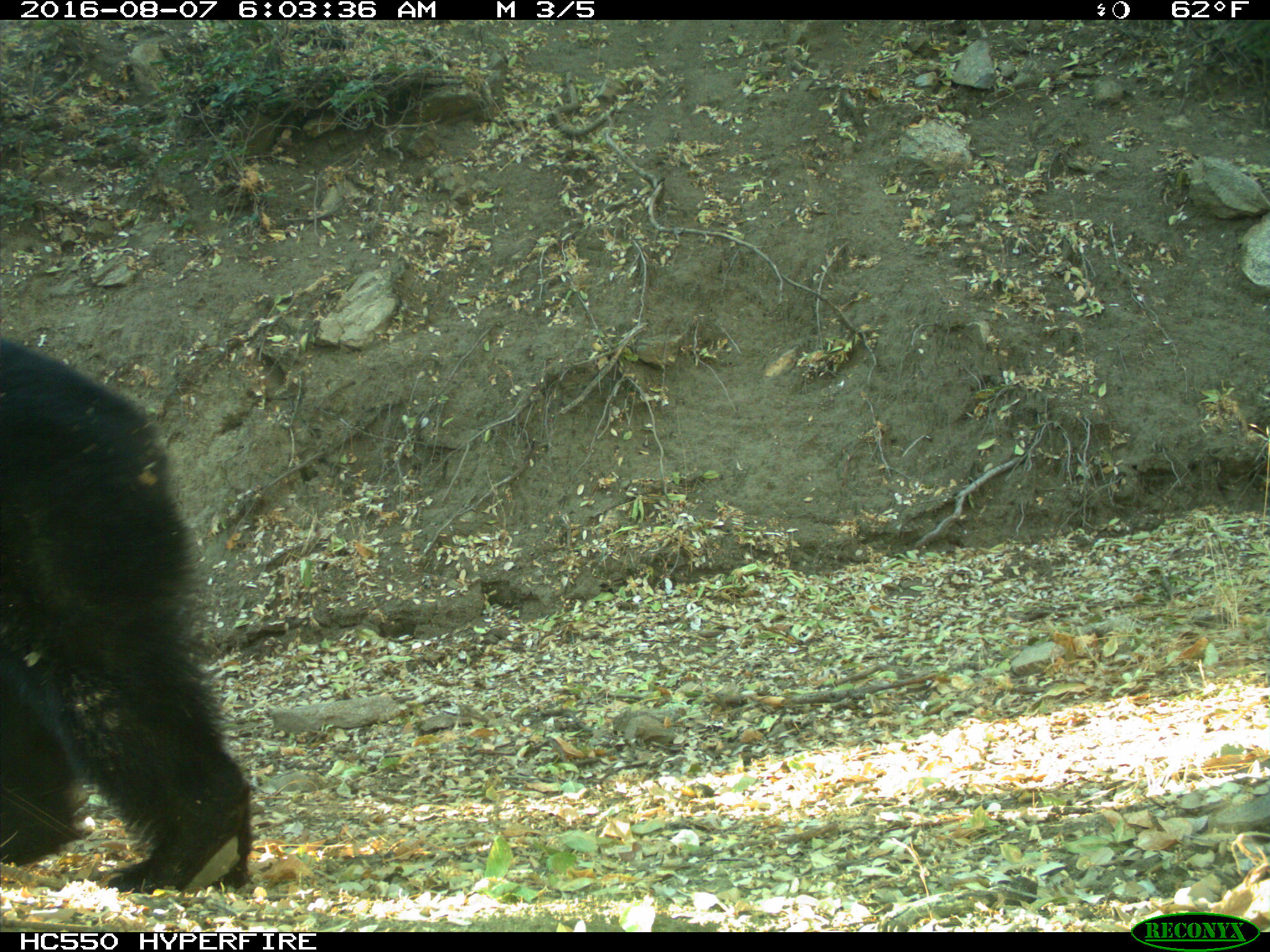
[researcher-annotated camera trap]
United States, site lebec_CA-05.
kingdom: Animalia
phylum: Chordata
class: Mammalia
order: Carnivora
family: Ursidae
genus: Ursus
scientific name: Ursus americanus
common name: american black bear